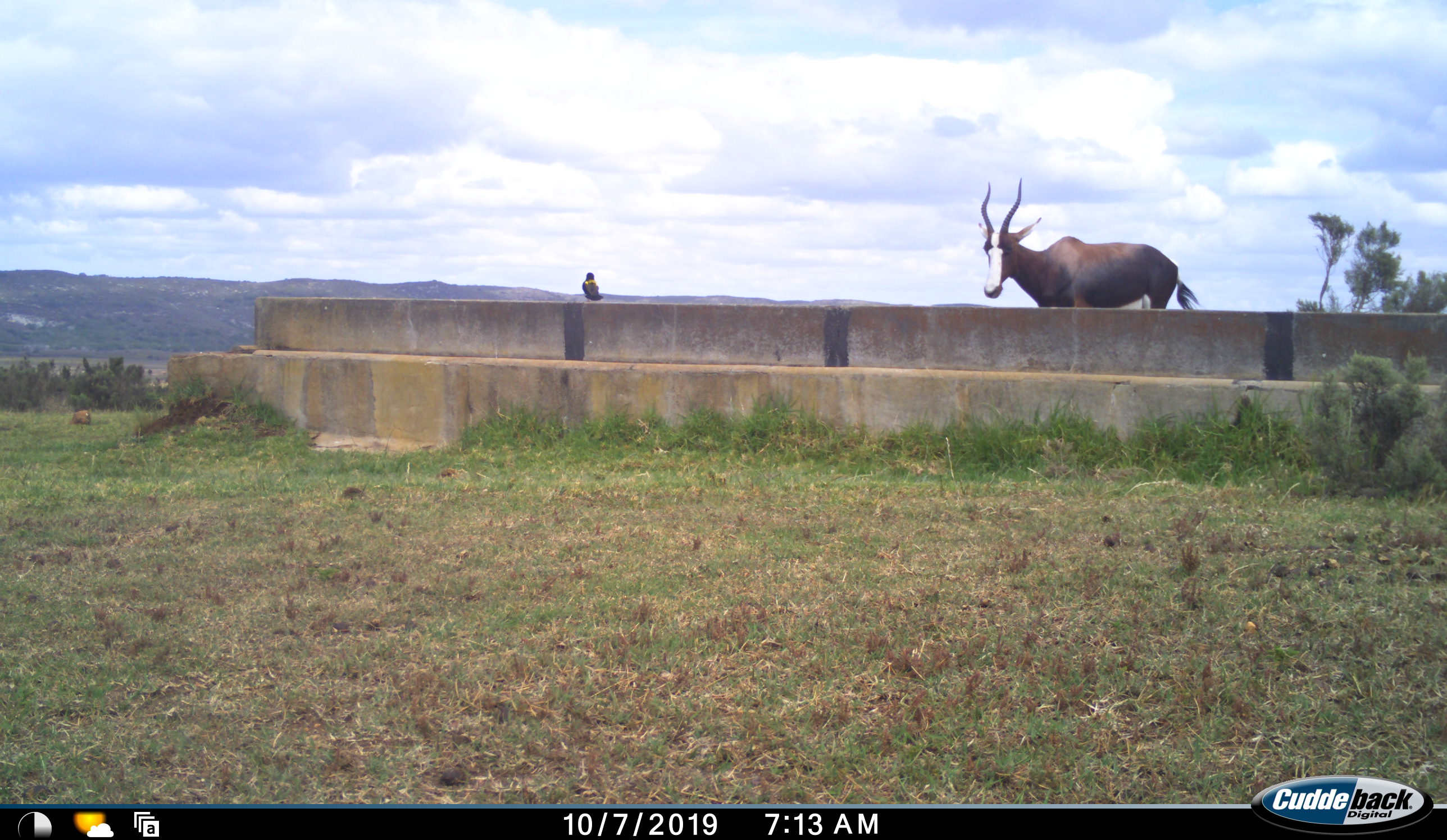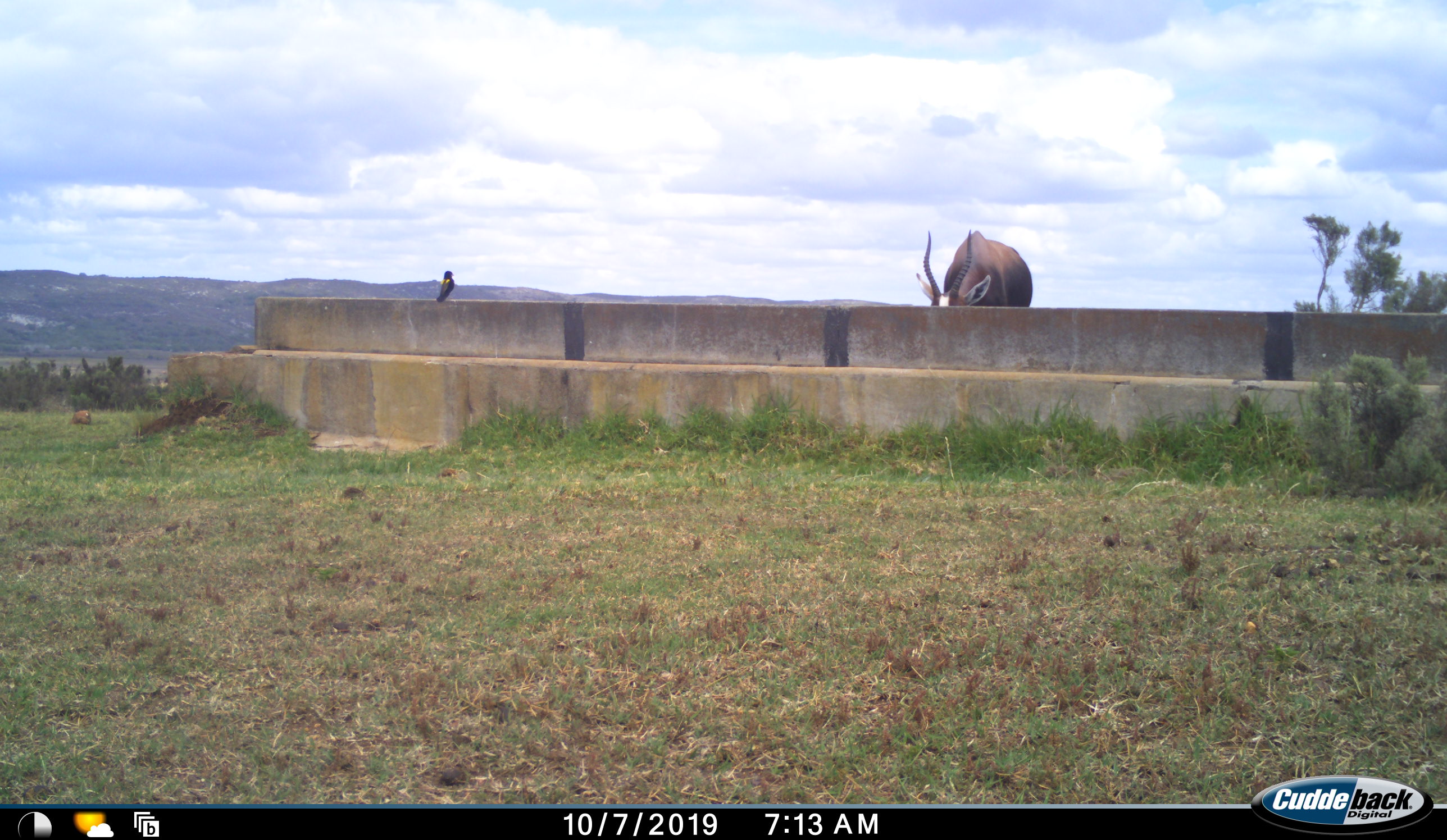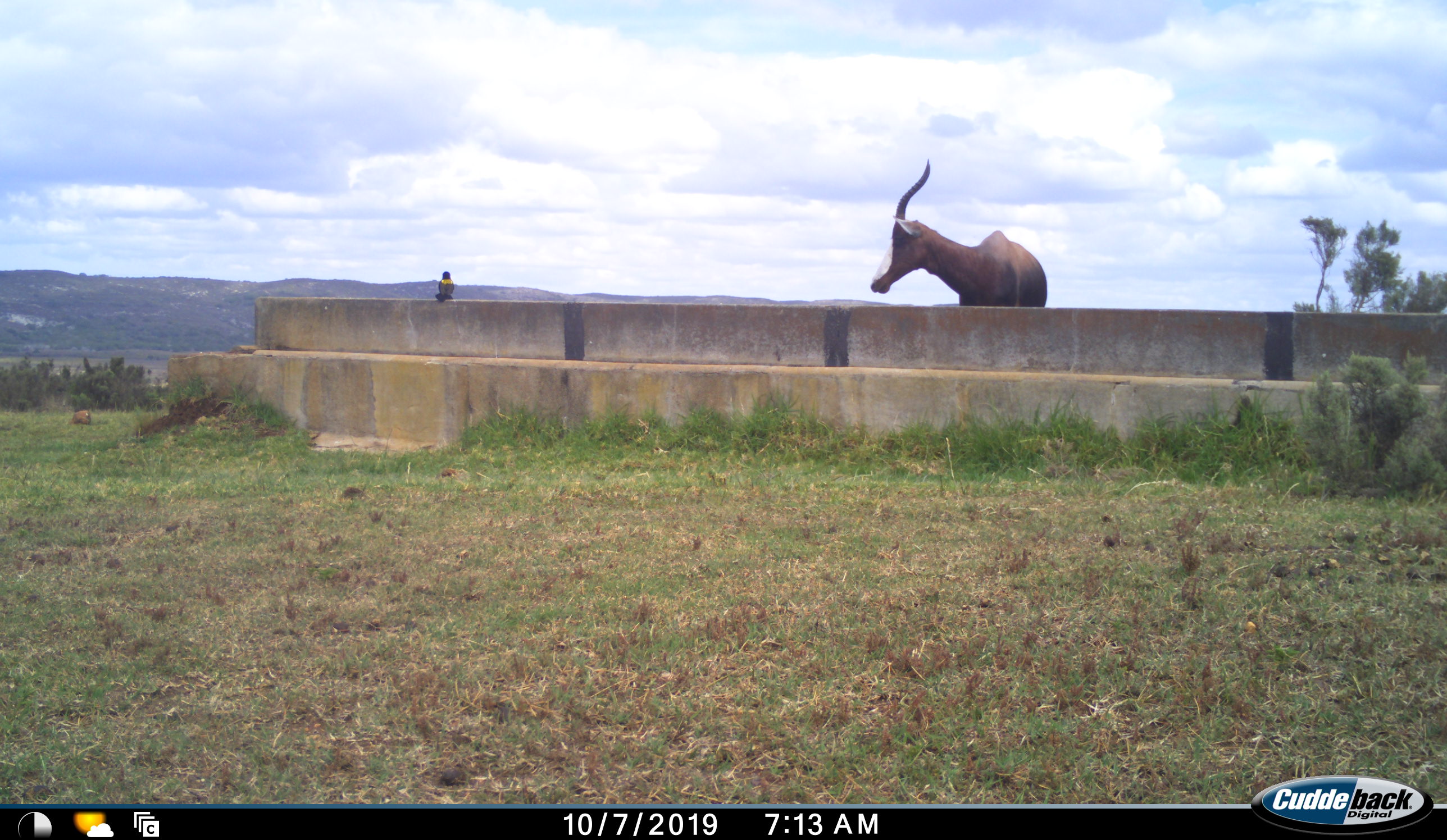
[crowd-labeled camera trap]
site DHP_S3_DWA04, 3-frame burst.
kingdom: Animalia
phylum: Chordata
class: Aves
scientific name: Aves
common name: bird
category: birdother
Birdother (bird) (Aves), count 1. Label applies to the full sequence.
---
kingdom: Animalia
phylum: Chordata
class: Mammalia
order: Artiodactyla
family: Bovidae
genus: Damaliscus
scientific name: Damaliscus pygargus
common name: bontebok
Bontebok (Damaliscus pygargus), count 1. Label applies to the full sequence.